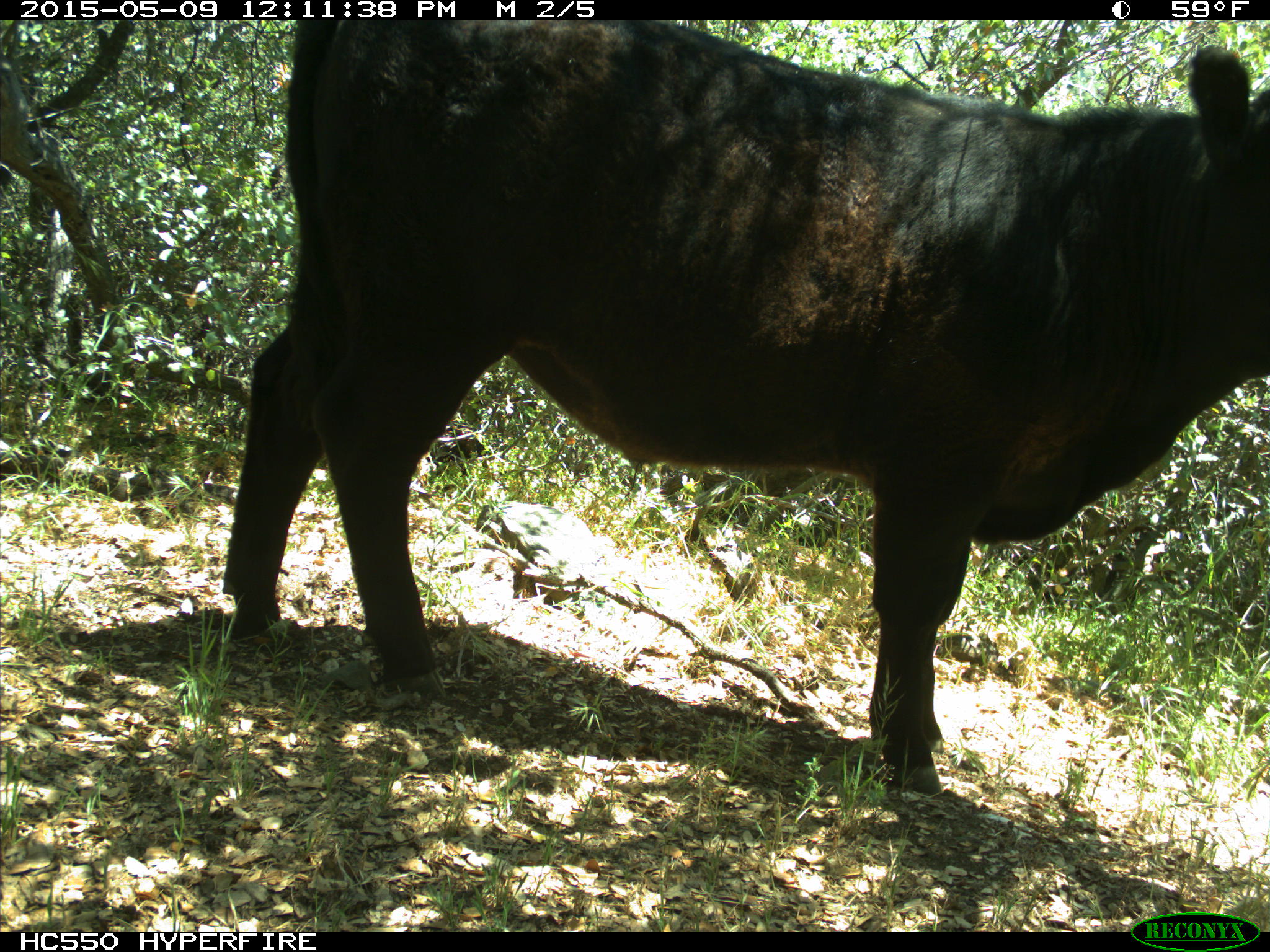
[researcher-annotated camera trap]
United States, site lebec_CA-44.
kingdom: Animalia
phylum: Chordata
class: Mammalia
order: Artiodactyla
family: Bovidae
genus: Bos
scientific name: Bos taurus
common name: domestic cow